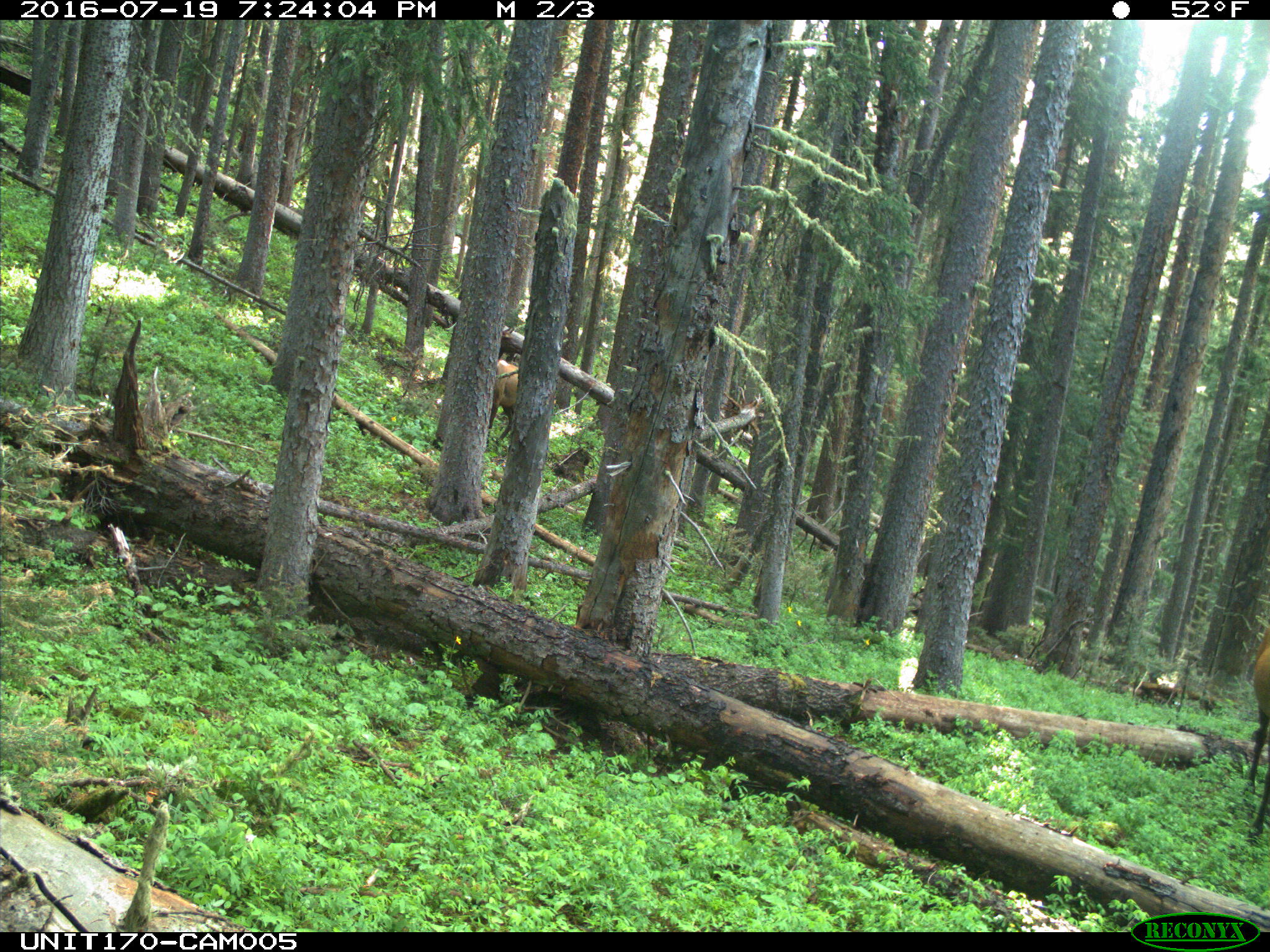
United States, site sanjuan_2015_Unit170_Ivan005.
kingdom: Animalia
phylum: Chordata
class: Mammalia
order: Artiodactyla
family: Cervidae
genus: Cervus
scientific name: Cervus elaphus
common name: red deer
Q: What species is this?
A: Cervus elaphus (red deer).